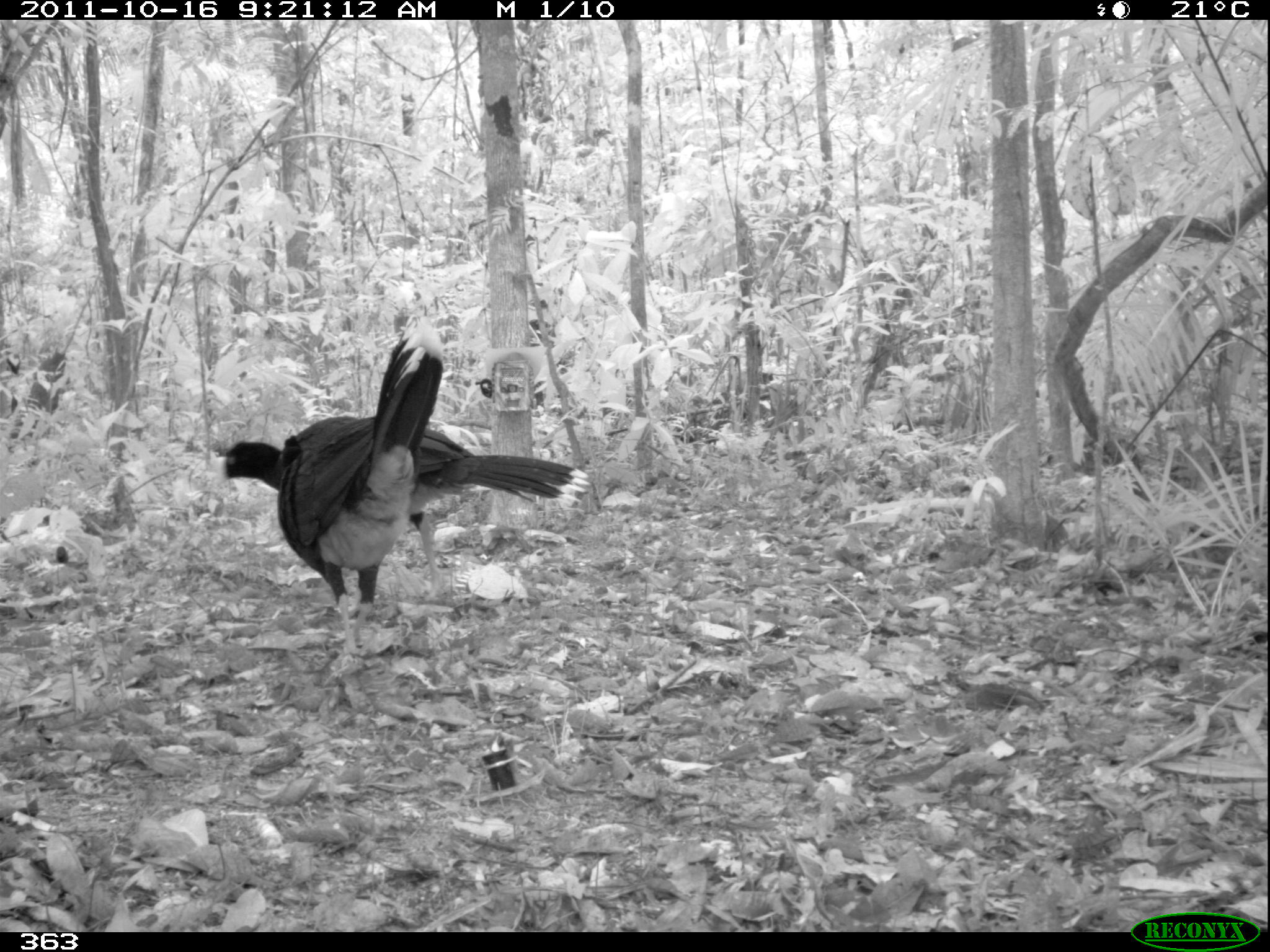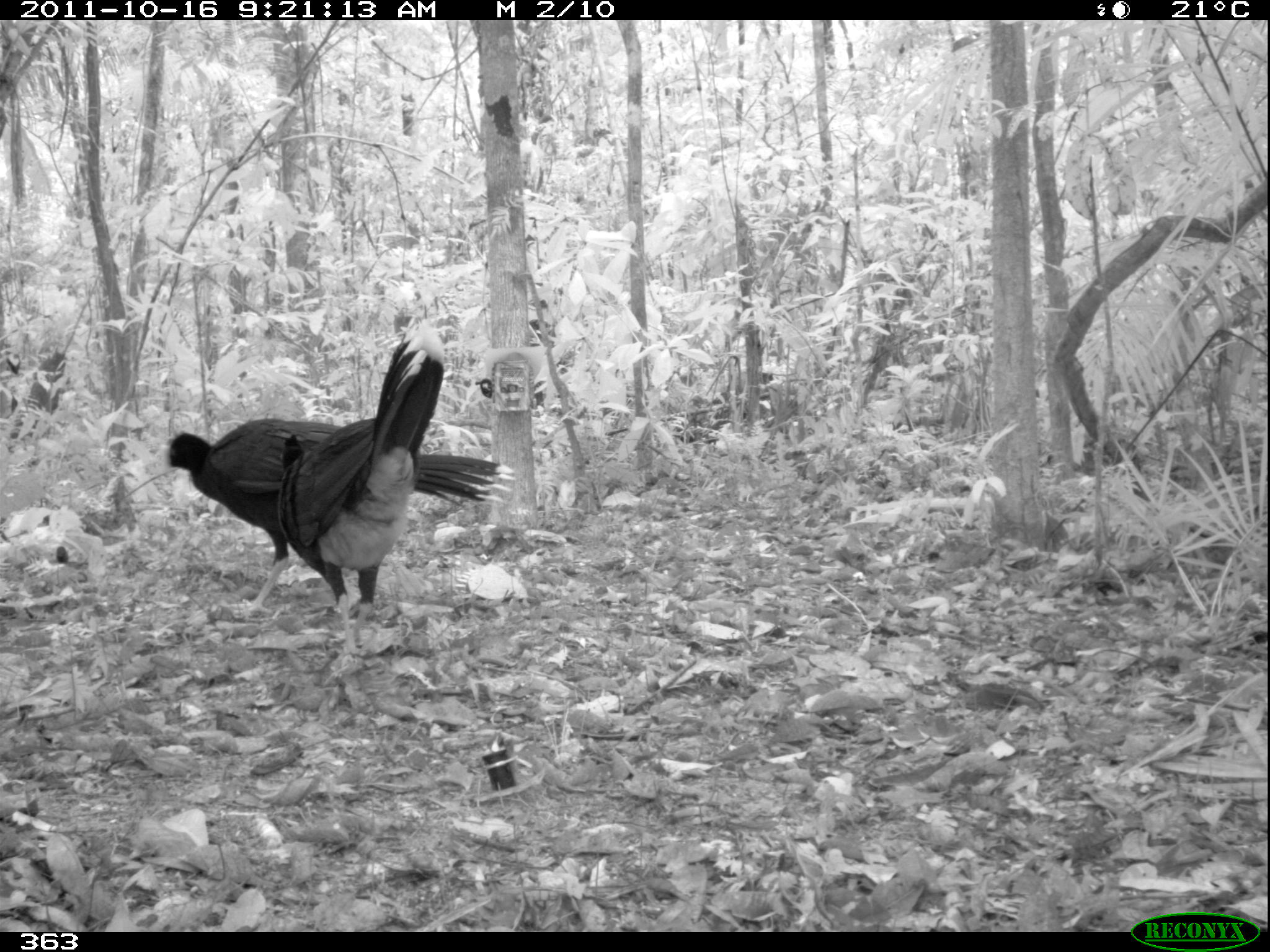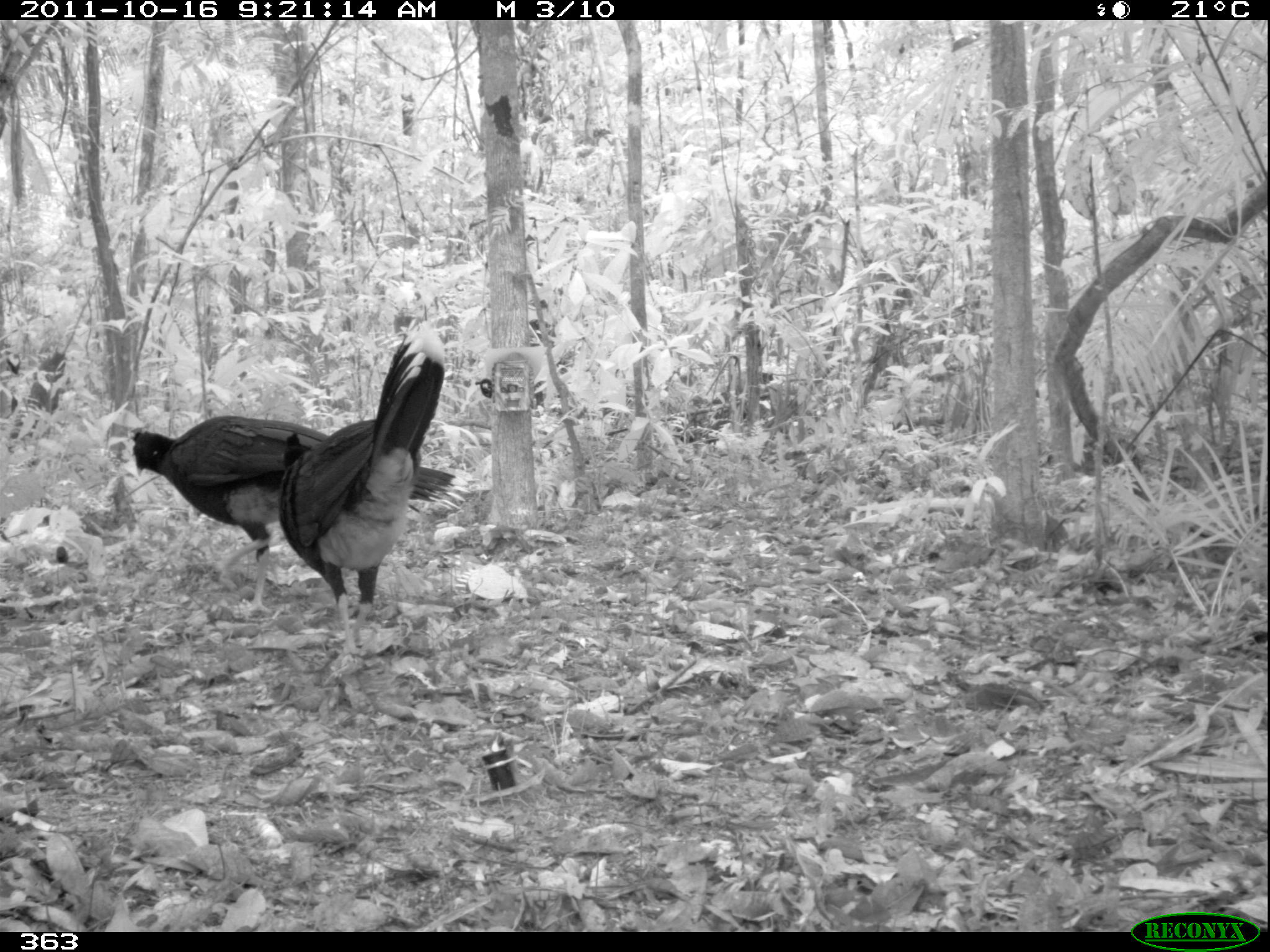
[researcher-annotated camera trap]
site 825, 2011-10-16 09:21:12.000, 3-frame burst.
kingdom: Animalia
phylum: Chordata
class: Aves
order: Galliformes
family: Cracidae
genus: Mitu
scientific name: Mitu tuberosum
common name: razor-billed curassow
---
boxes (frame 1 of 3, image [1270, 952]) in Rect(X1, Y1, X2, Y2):
mitu tuberosum: Rect(214, 416, 592, 602); Rect(273, 315, 441, 652)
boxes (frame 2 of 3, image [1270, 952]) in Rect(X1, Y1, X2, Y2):
mitu tuberosum: Rect(158, 417, 514, 613); Rect(275, 324, 443, 666)